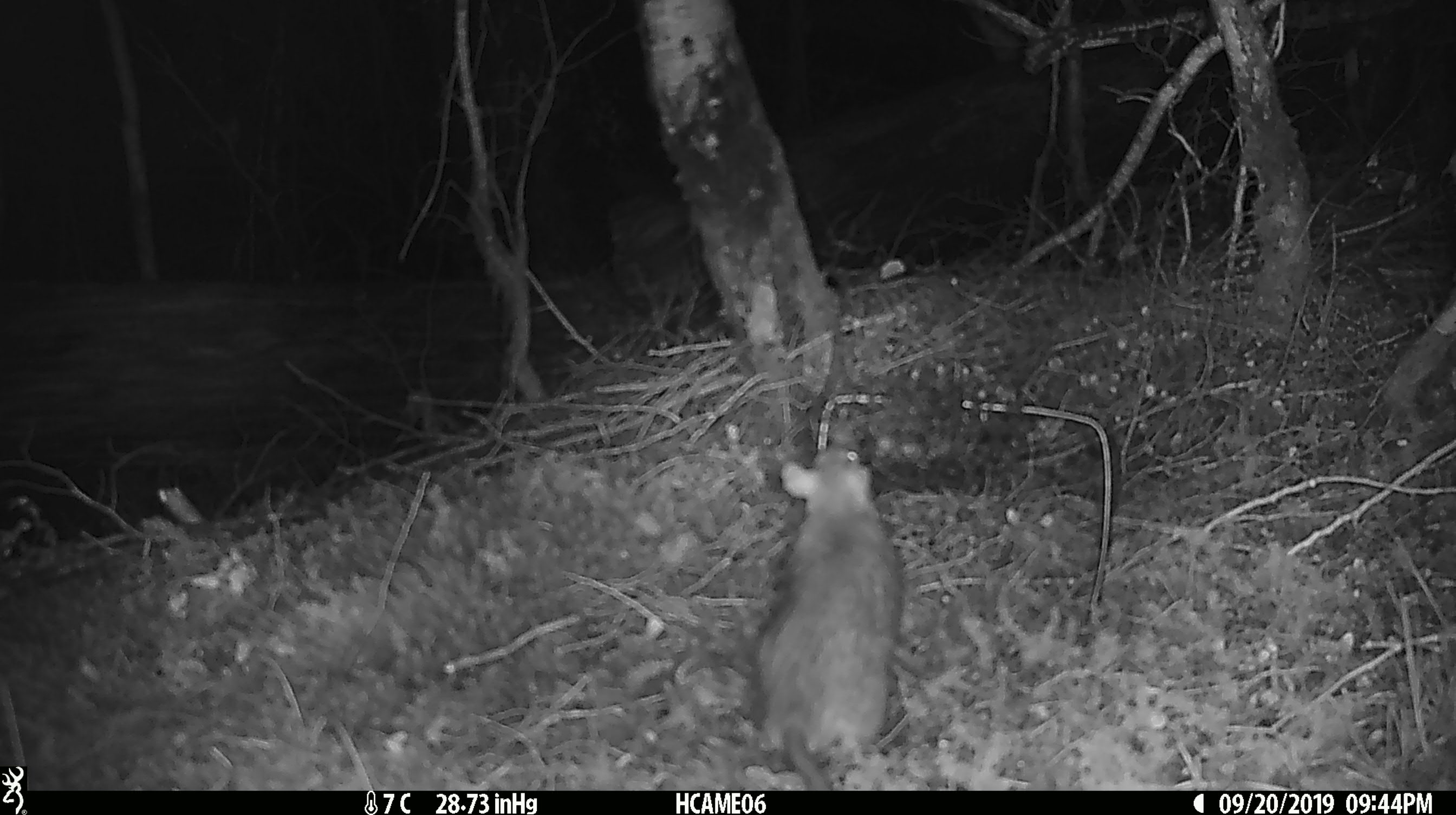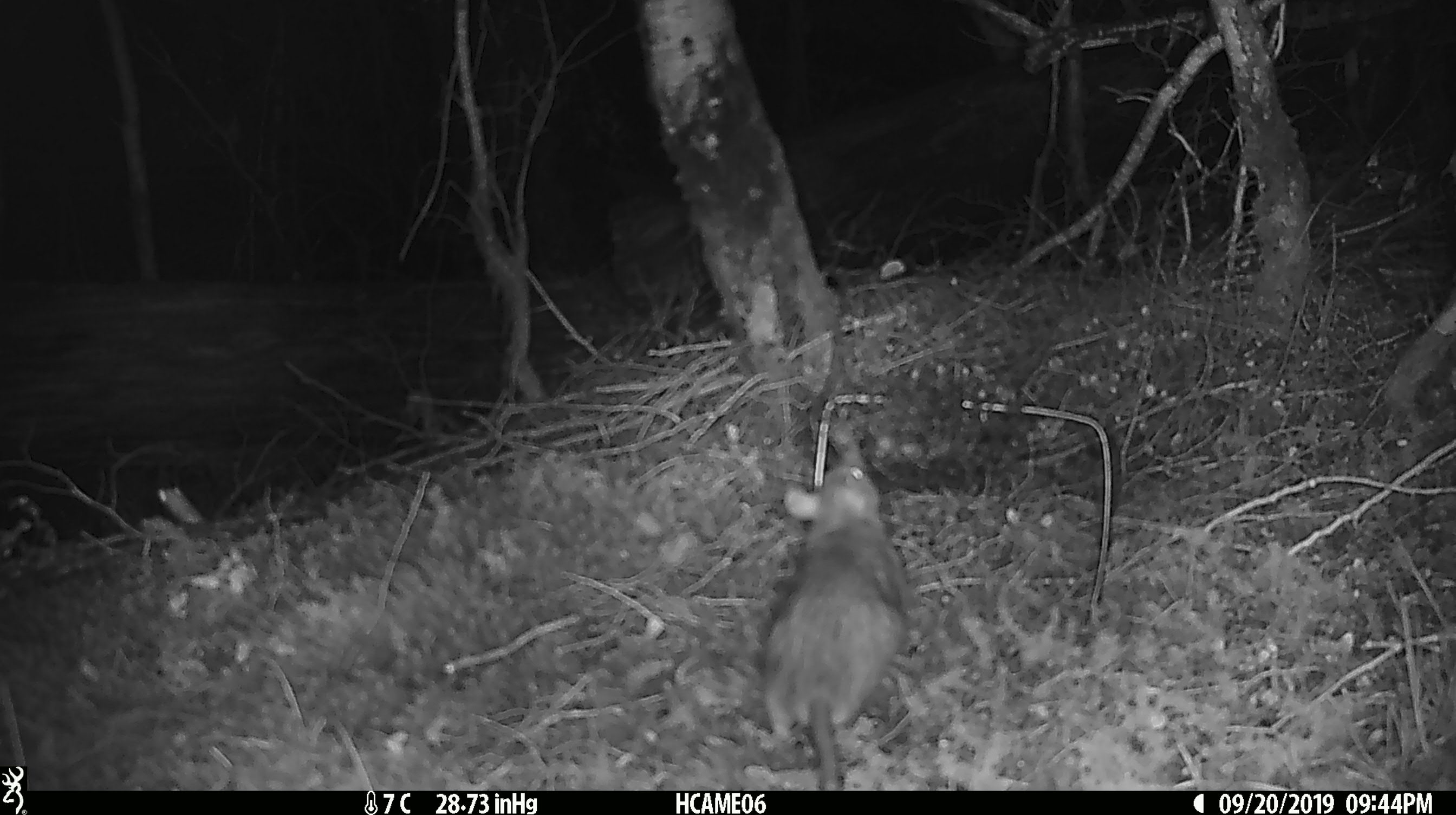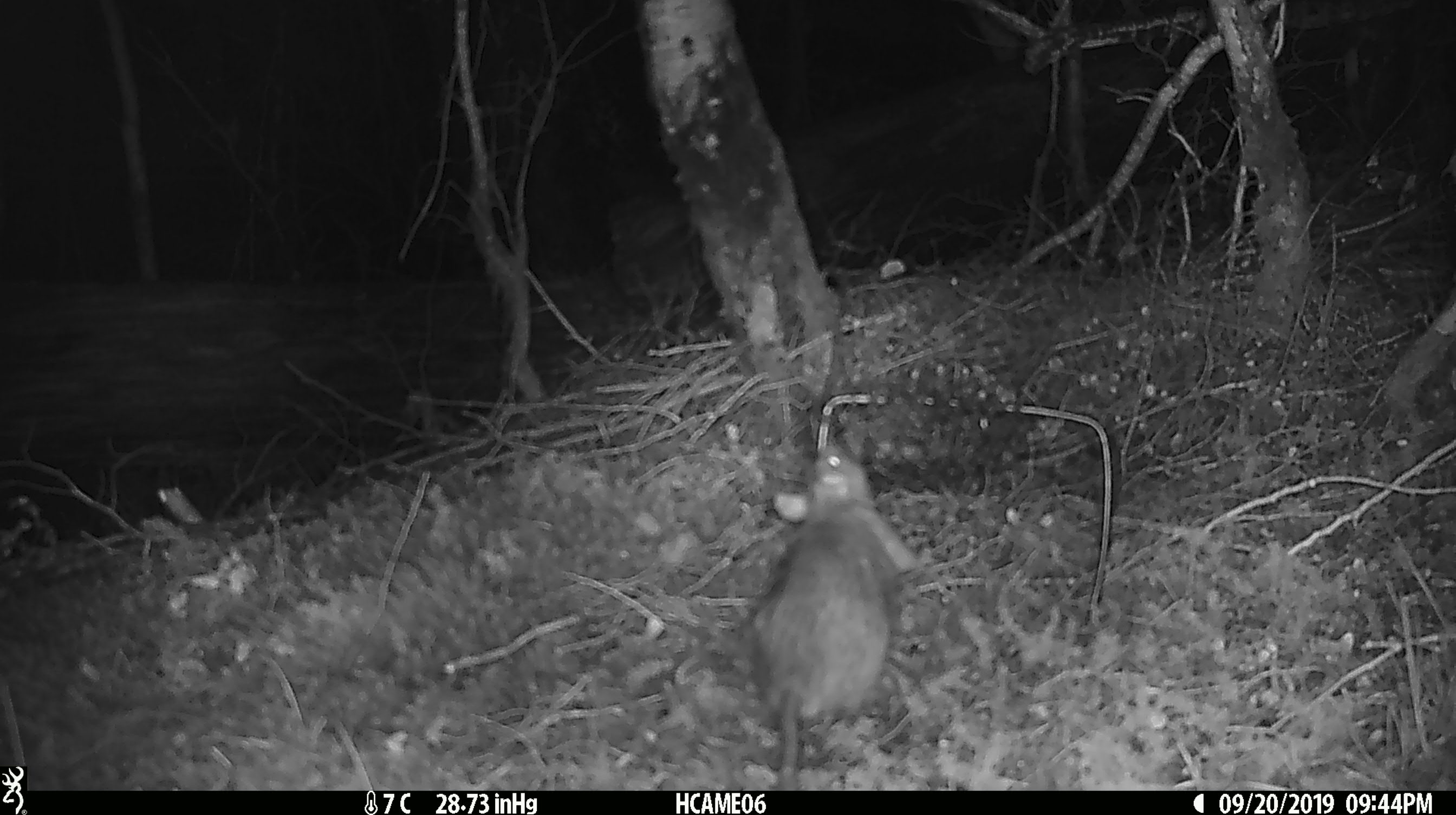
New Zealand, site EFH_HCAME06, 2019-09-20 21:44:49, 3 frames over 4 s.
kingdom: Animalia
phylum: Chordata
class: Mammalia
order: Rodentia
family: Muridae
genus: Rattus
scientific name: Rattus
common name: rat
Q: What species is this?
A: Rat (Rattus).